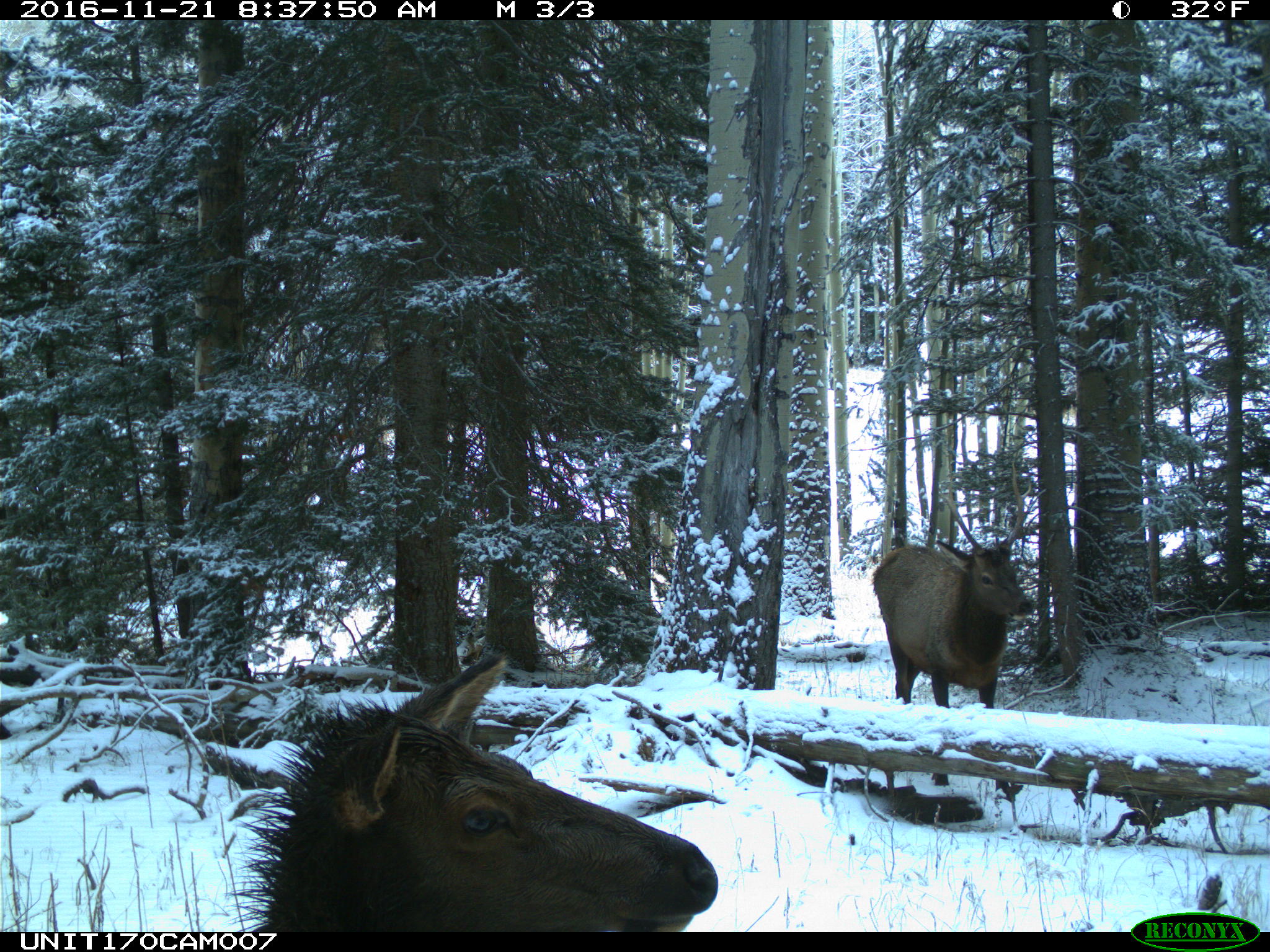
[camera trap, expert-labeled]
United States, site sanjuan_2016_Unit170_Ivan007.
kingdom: Animalia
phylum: Chordata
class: Mammalia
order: Artiodactyla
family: Cervidae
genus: Cervus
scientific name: Cervus elaphus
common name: red deer